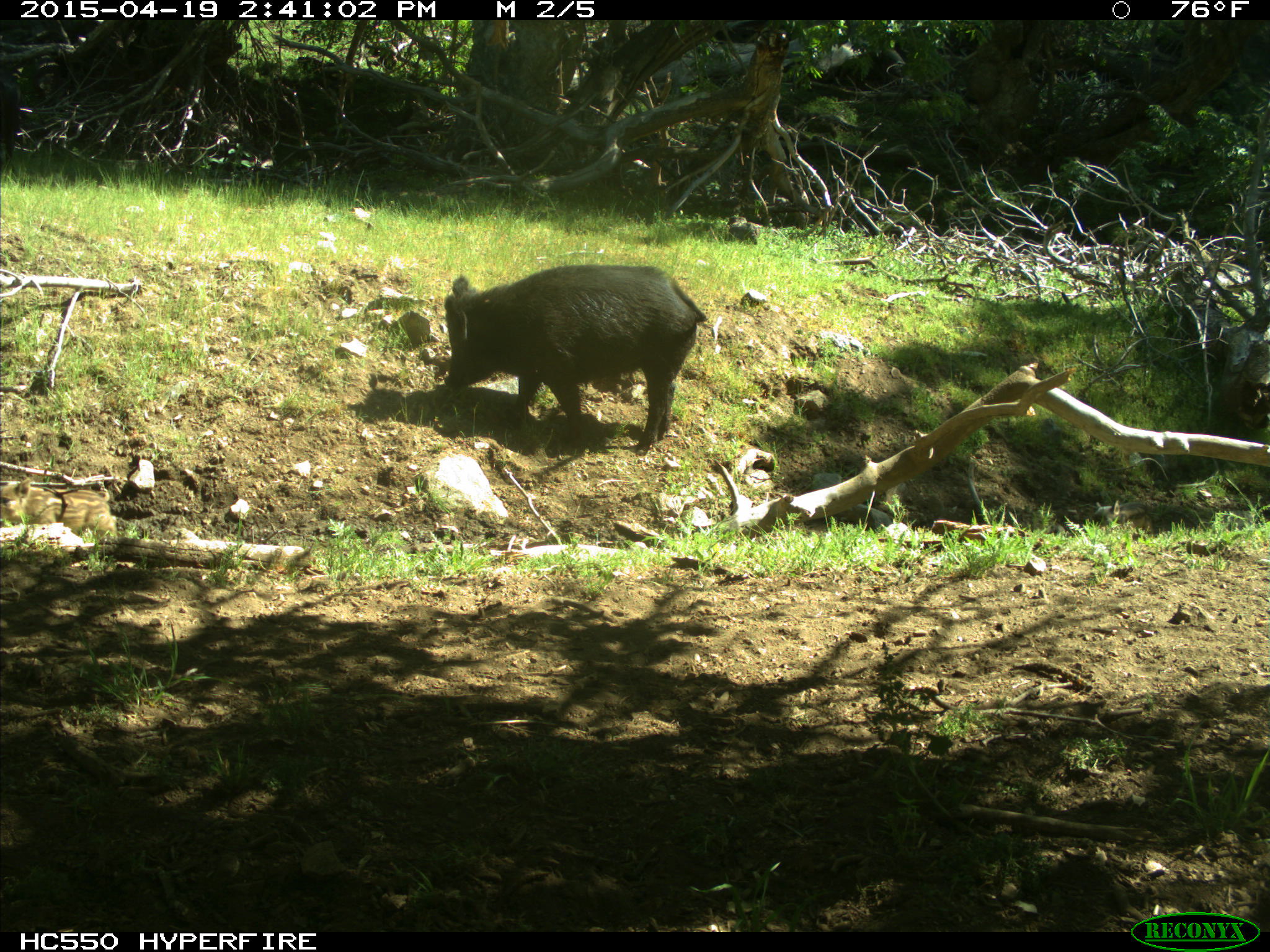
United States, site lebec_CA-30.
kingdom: Animalia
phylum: Chordata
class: Mammalia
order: Artiodactyla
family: Suidae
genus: Sus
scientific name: Sus scrofa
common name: wild boar